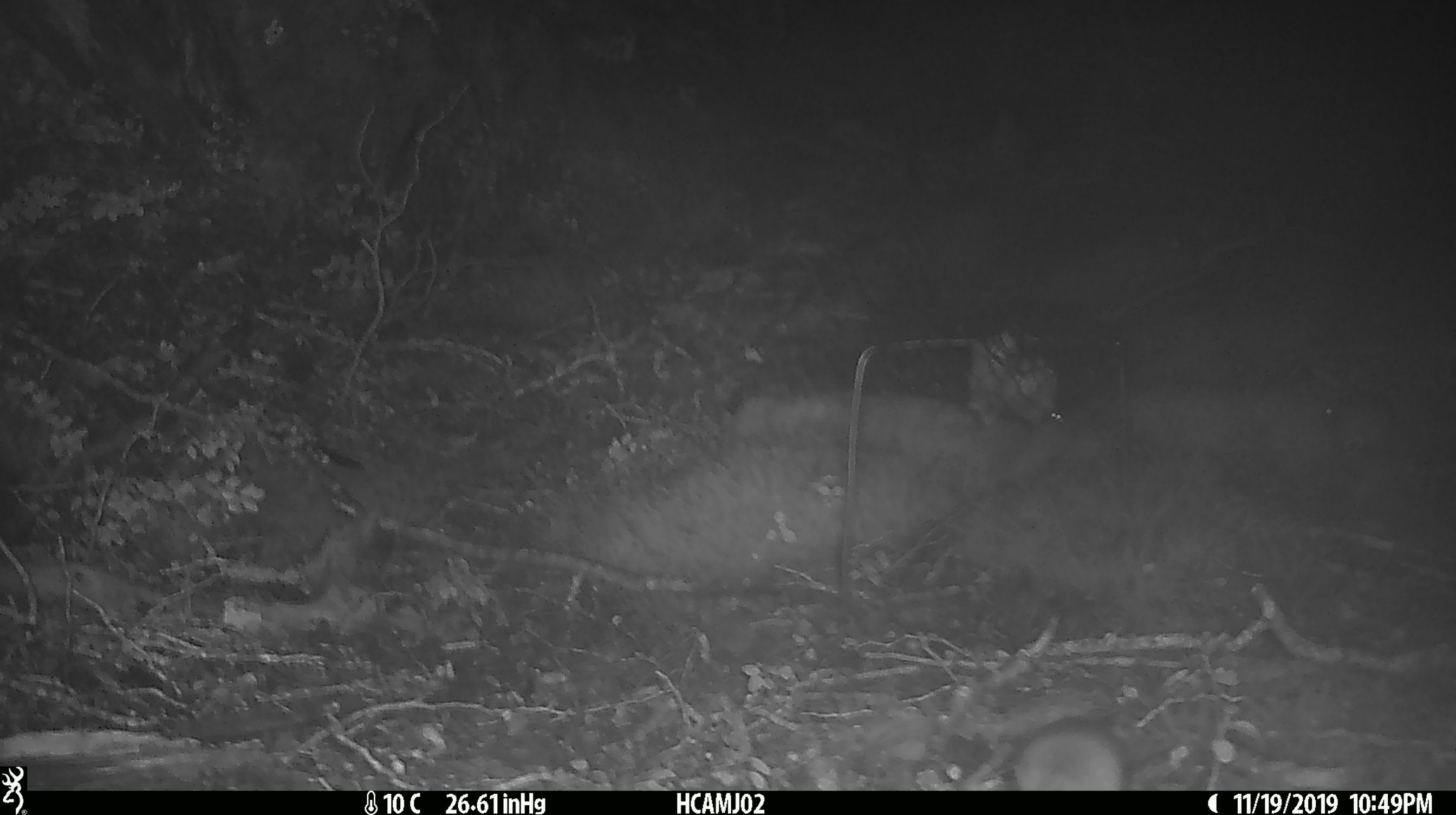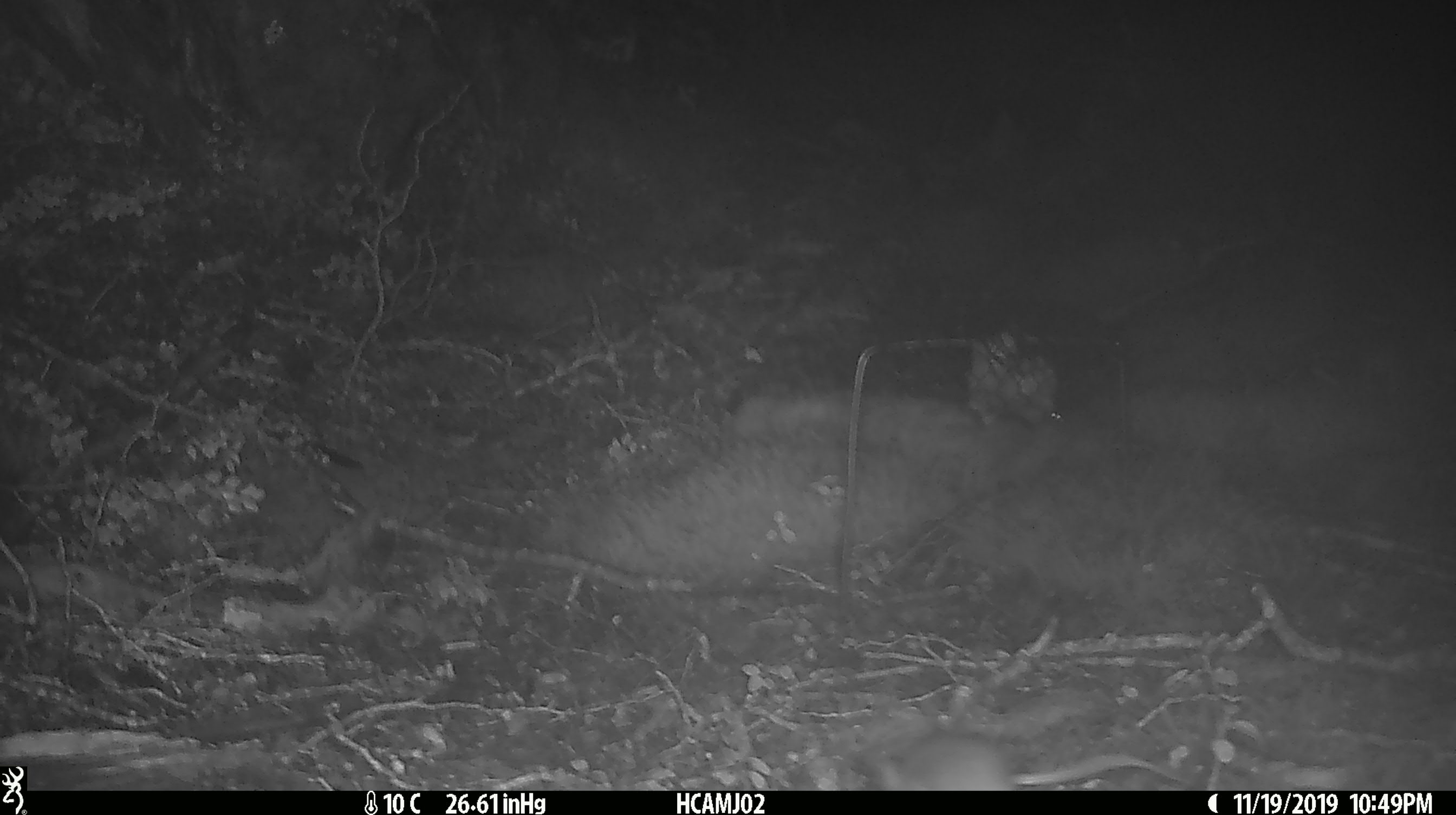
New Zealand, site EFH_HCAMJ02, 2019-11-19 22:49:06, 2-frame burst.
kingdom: Animalia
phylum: Chordata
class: Mammalia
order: Rodentia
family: Muridae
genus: Mus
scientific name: Mus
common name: mouse